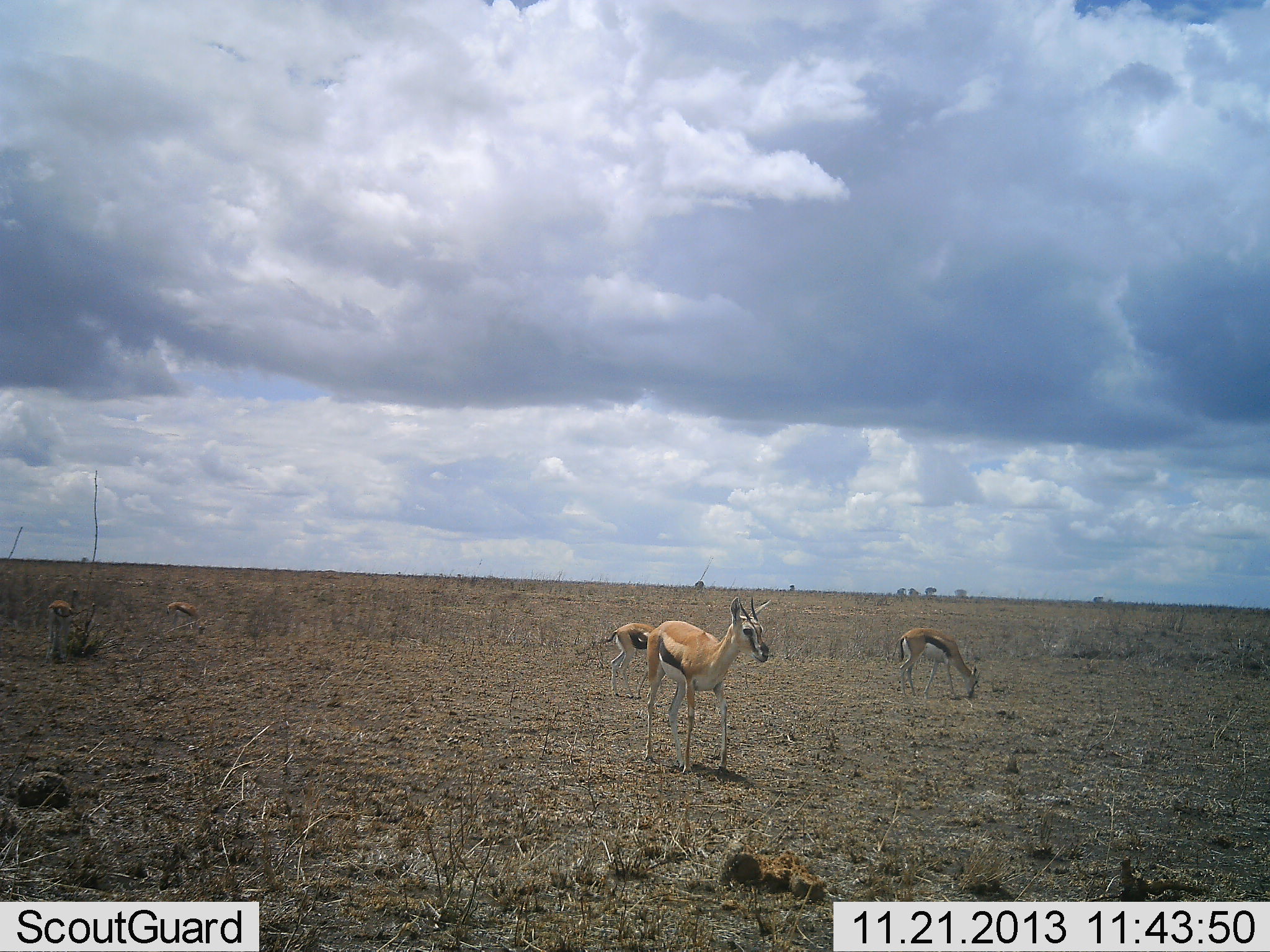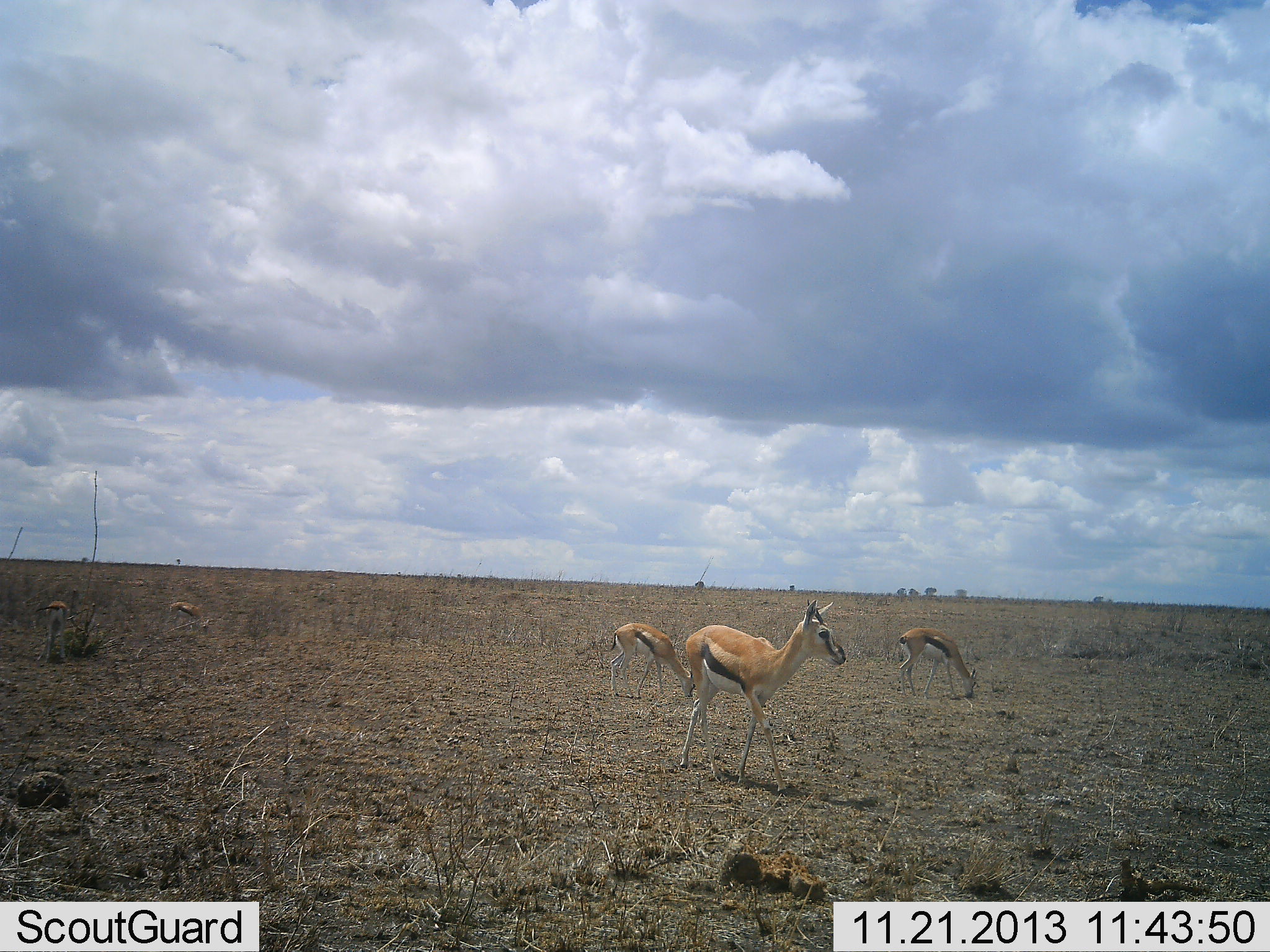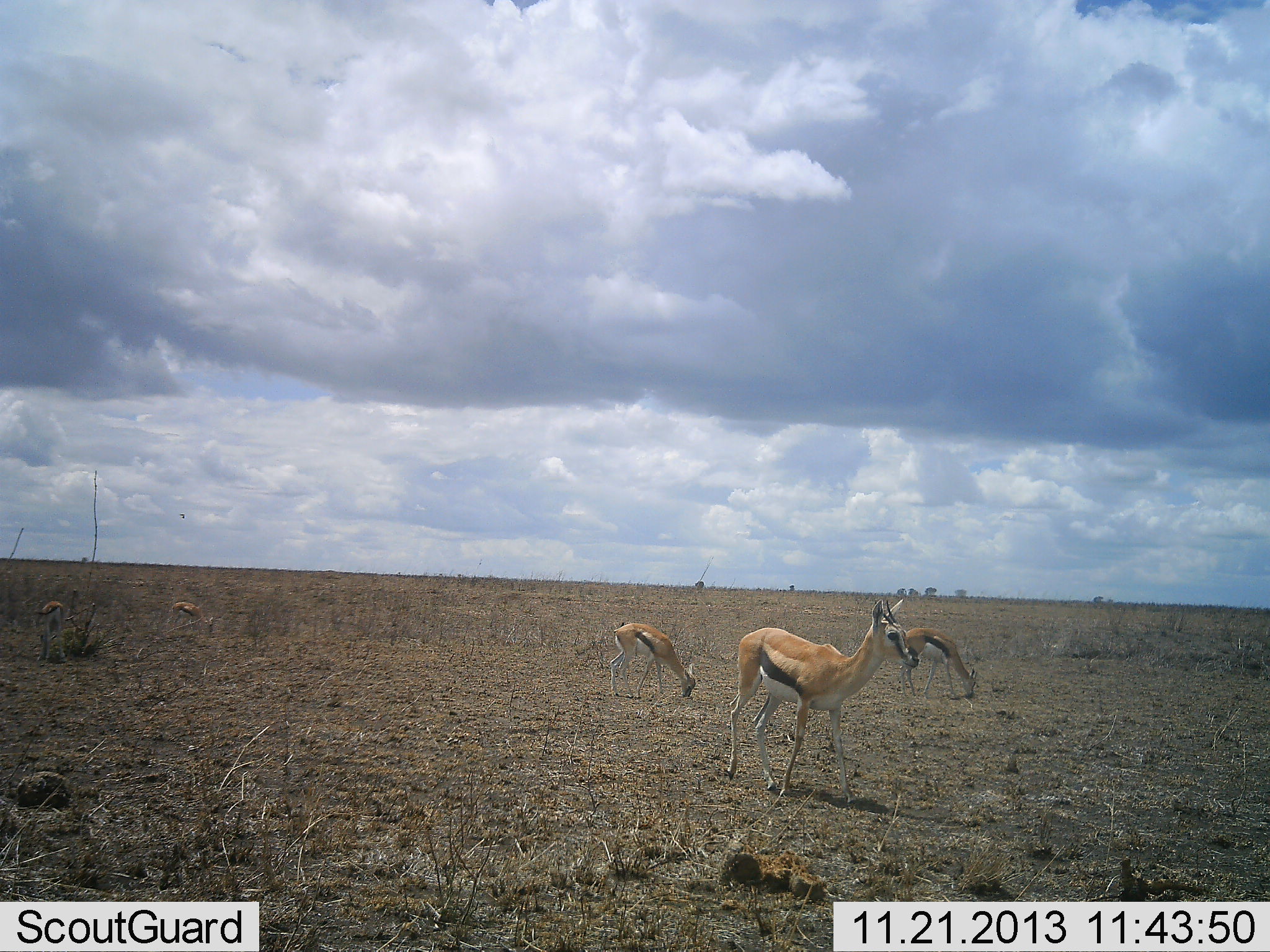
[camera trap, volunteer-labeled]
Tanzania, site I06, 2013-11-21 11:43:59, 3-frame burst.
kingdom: Animalia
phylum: Chordata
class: Mammalia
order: Artiodactyla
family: Bovidae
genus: Eudorcas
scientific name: Eudorcas thomsonii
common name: thomson's gazelle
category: gazellethomsons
Gazellethomsons (thomson's gazelle) (Eudorcas thomsonii), count 5. Behavior (volunteer vote fractions): standing 30%, resting 10%, moving 50%, interacting 0%. Young present (vote fraction): 20%. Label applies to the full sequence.